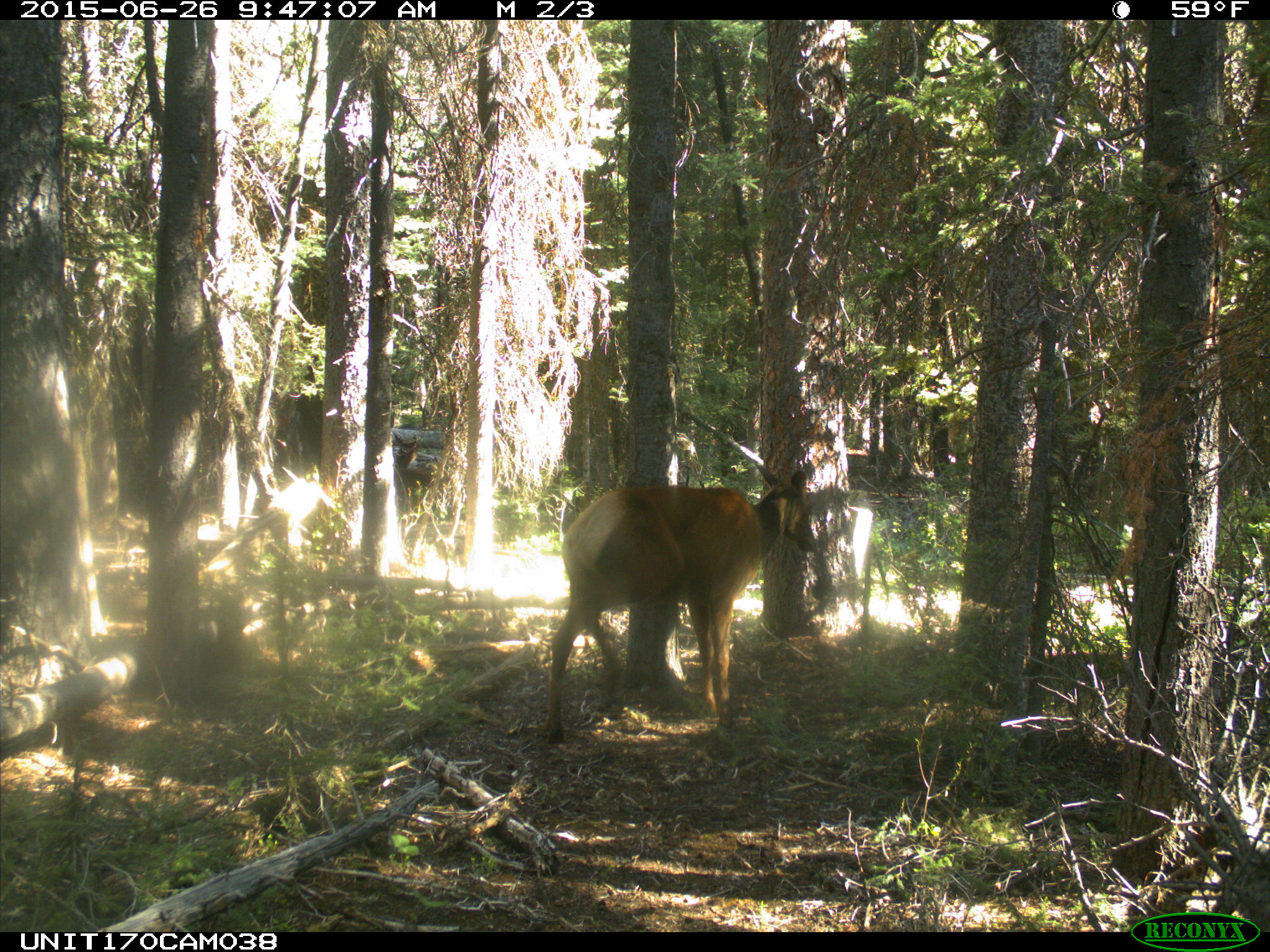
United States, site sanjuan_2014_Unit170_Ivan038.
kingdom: Animalia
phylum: Chordata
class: Mammalia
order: Artiodactyla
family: Cervidae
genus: Cervus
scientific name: Cervus elaphus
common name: red deer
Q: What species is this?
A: Cervus elaphus (red deer).